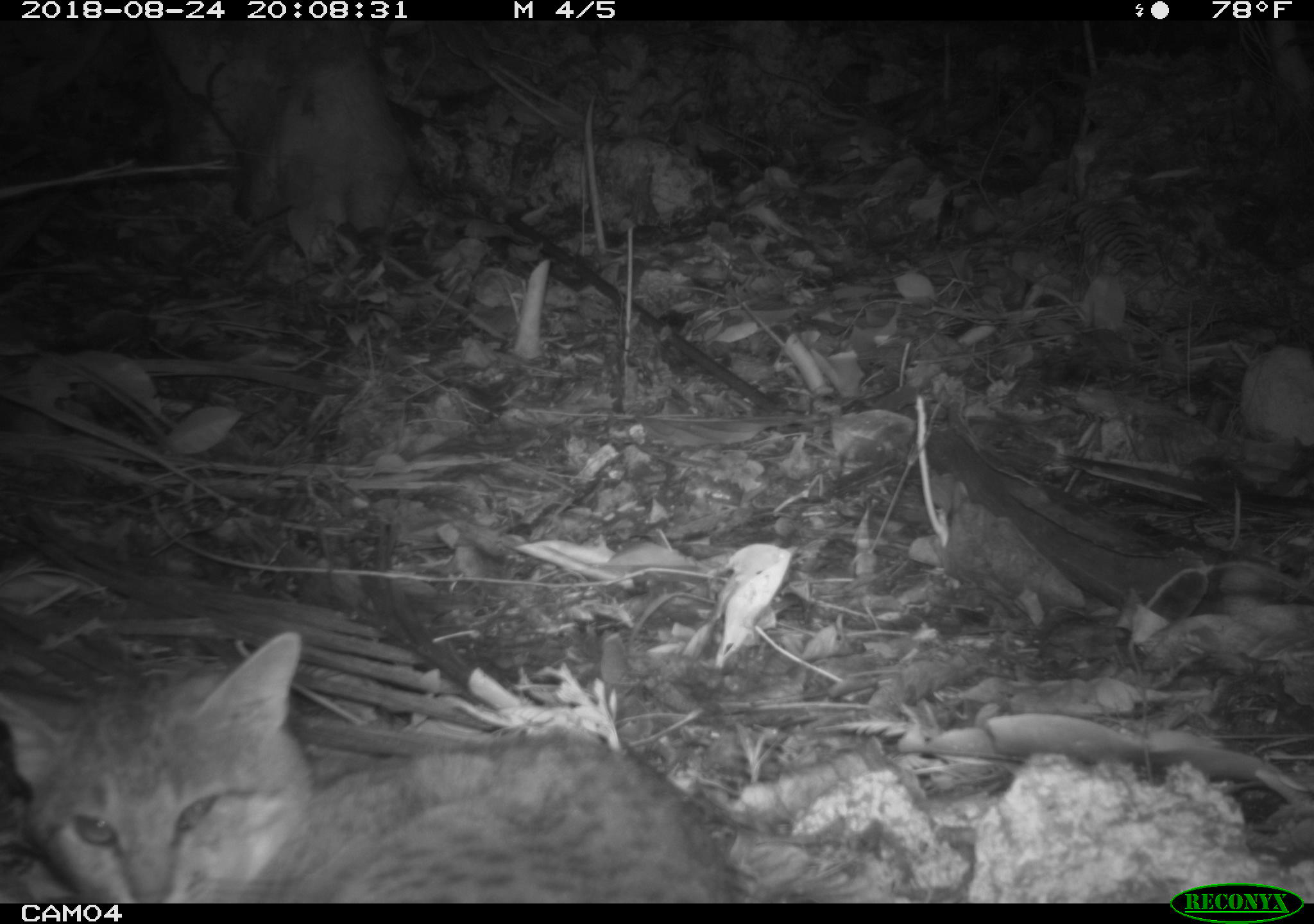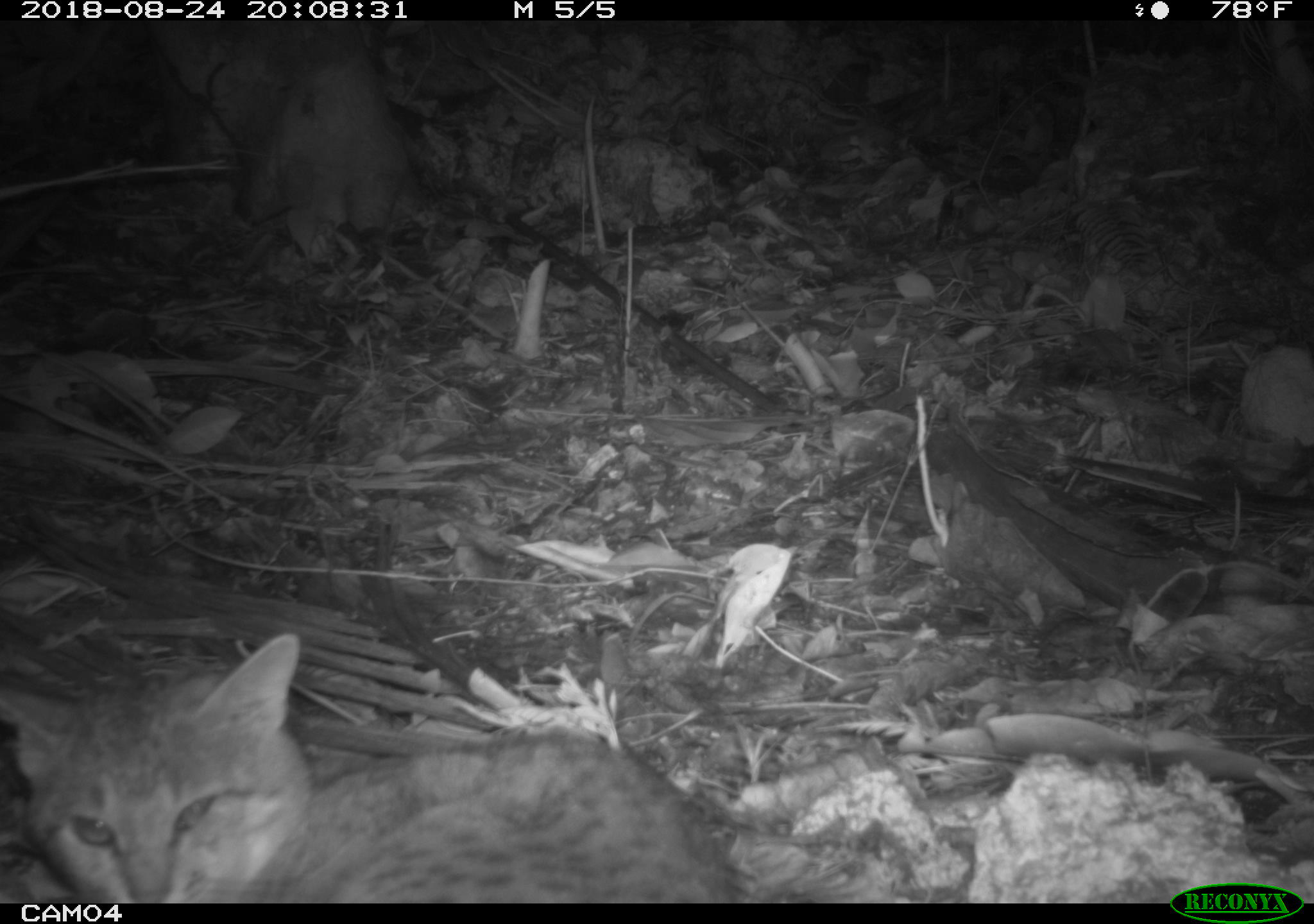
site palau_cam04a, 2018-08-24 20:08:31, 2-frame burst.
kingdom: Animalia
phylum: Chordata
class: Mammalia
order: Carnivora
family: Felidae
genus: Felis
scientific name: Felis catus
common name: cat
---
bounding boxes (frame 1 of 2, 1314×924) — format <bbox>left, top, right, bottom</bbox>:
cat: <bbox>4, 622, 754, 900</bbox>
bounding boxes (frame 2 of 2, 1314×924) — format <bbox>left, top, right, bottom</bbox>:
cat: <bbox>8, 626, 746, 900</bbox>